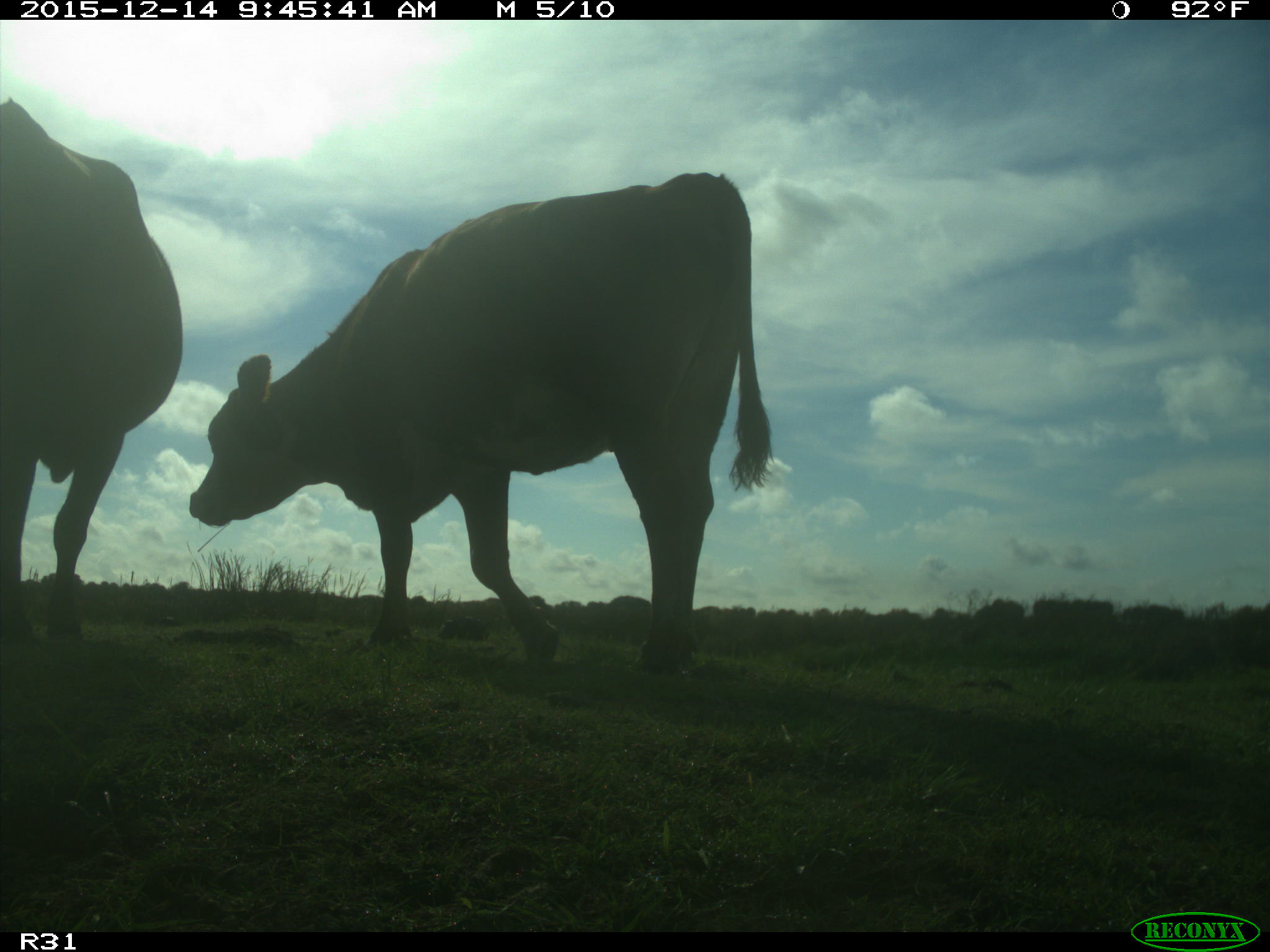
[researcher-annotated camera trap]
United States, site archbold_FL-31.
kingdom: Animalia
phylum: Chordata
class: Mammalia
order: Artiodactyla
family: Bovidae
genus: Bos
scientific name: Bos taurus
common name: domestic cow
Bos taurus (domestic cow).